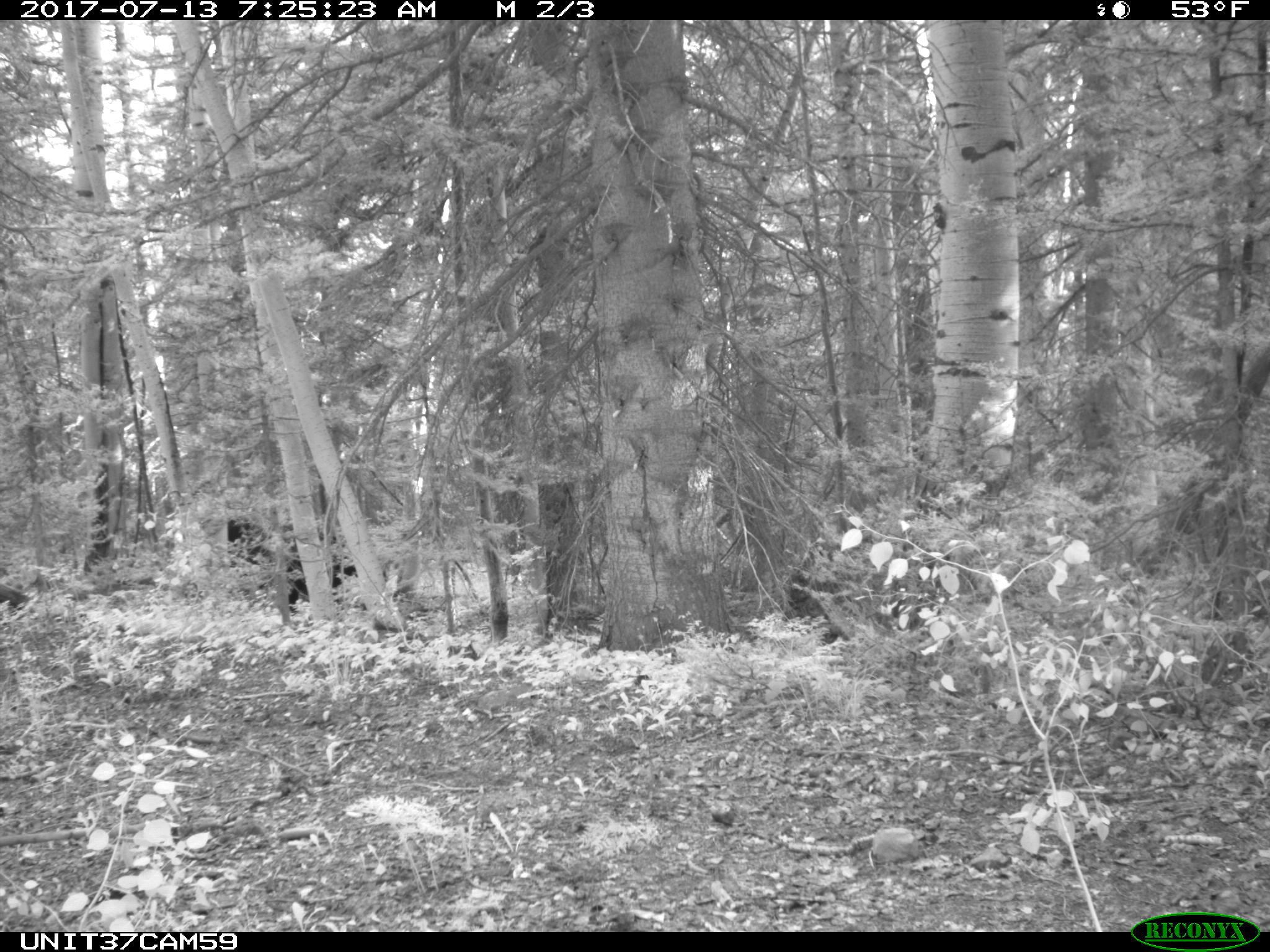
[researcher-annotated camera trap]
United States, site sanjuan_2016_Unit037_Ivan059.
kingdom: Animalia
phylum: Chordata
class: Mammalia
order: Artiodactyla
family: Bovidae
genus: Bos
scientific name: Bos taurus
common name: domestic cow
Bos taurus (domestic cow).